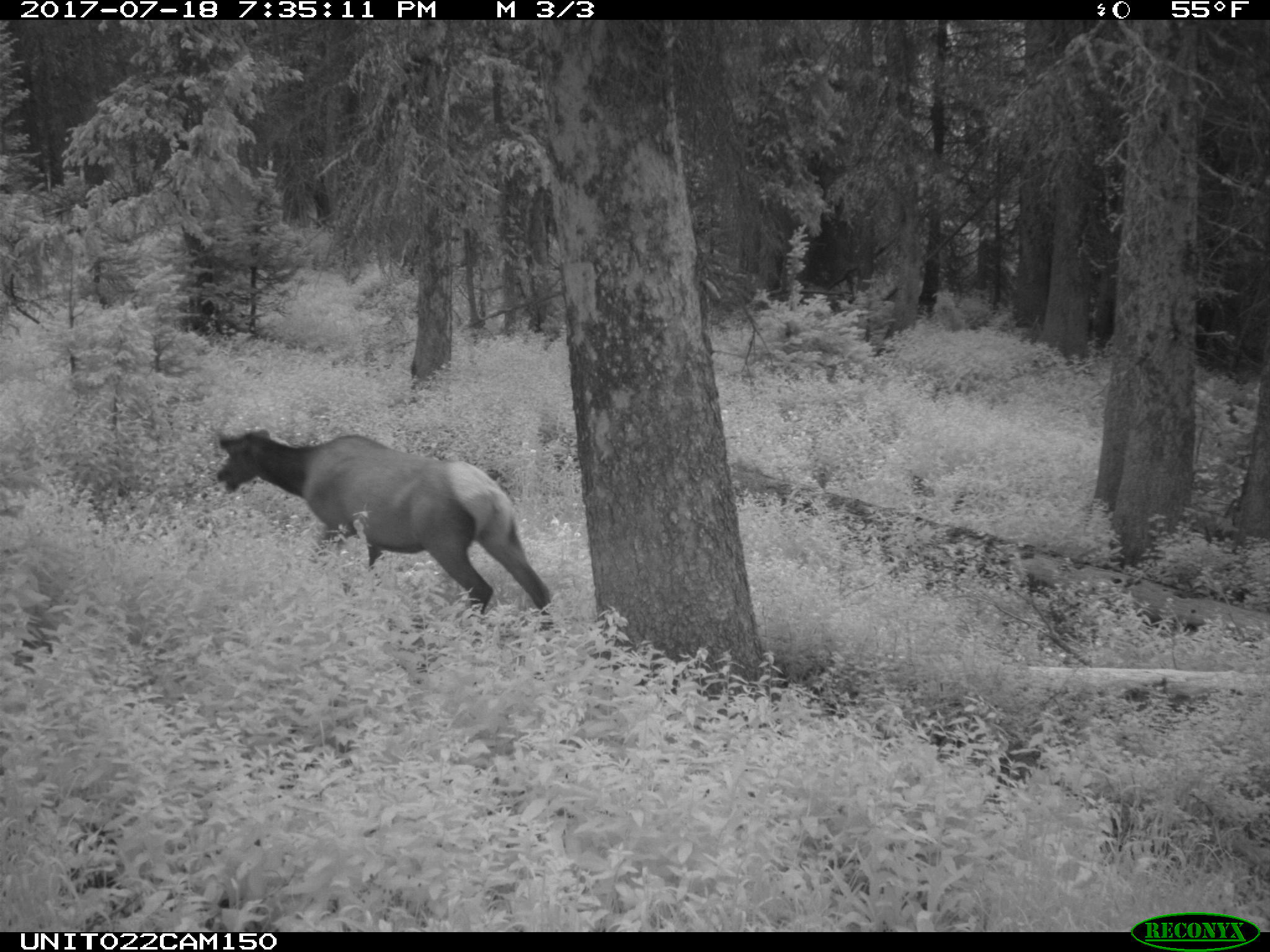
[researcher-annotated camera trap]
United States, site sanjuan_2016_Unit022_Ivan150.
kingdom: Animalia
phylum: Chordata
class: Mammalia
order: Artiodactyla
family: Cervidae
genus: Cervus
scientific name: Cervus elaphus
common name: red deer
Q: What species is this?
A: Cervus elaphus (red deer).